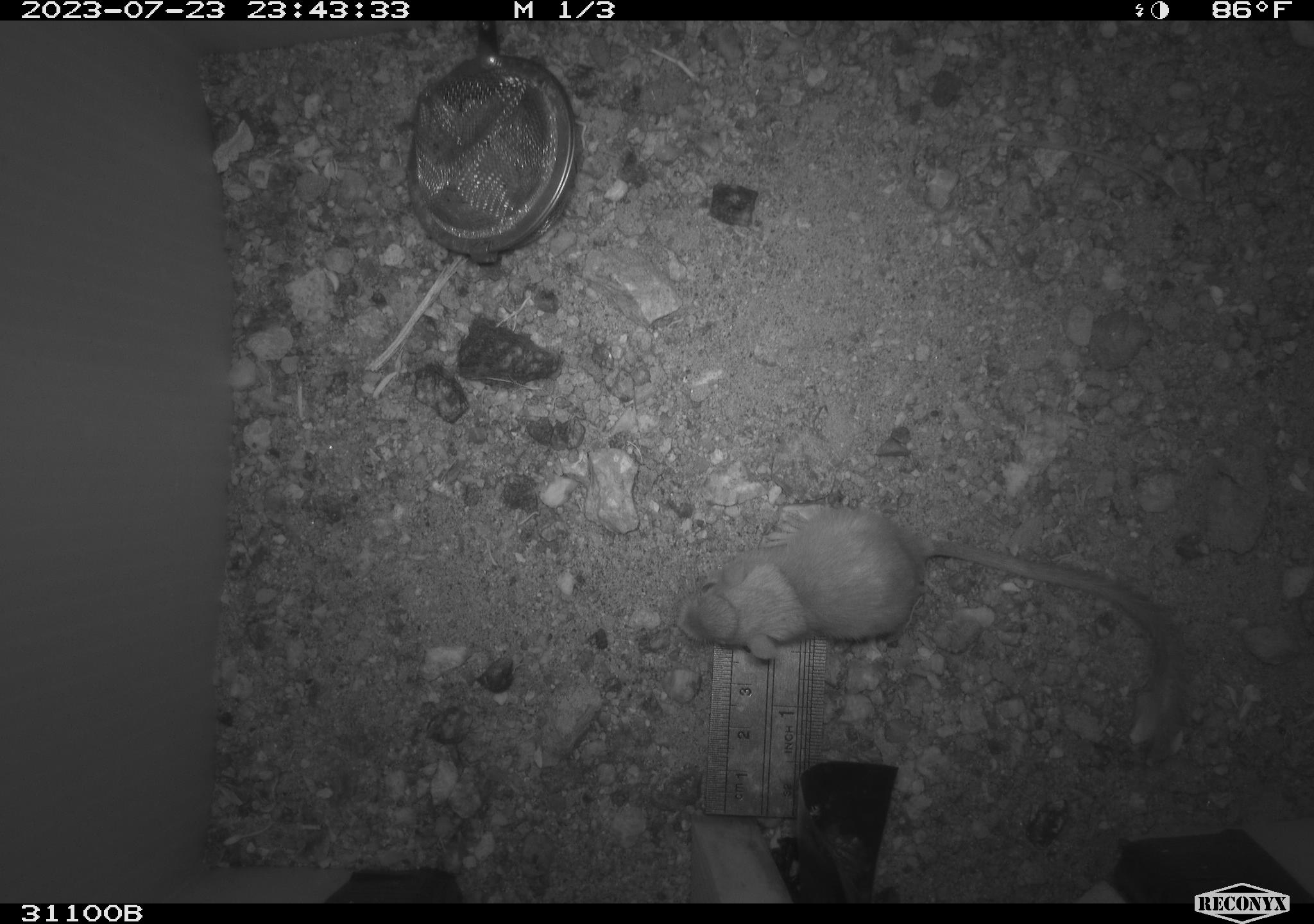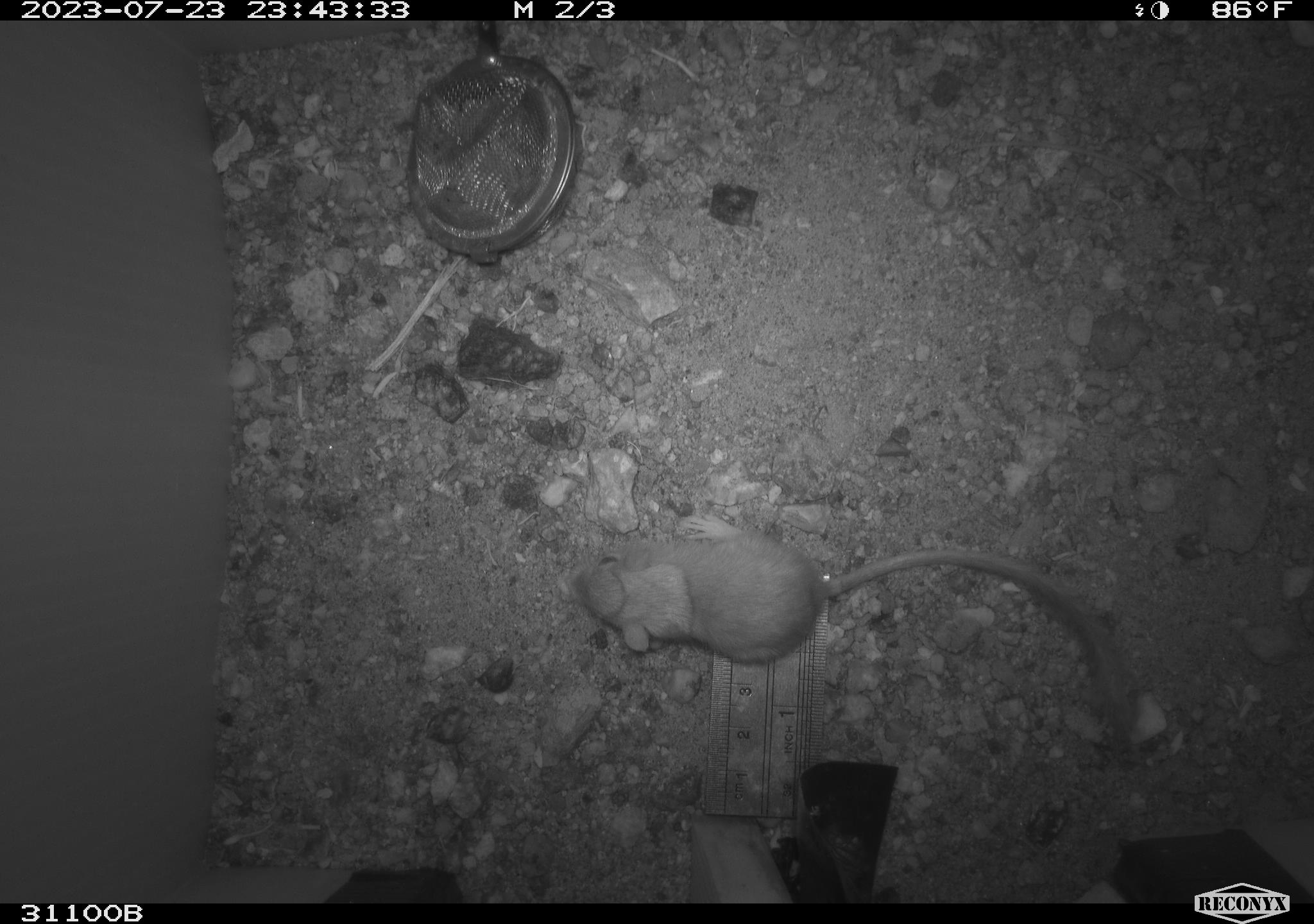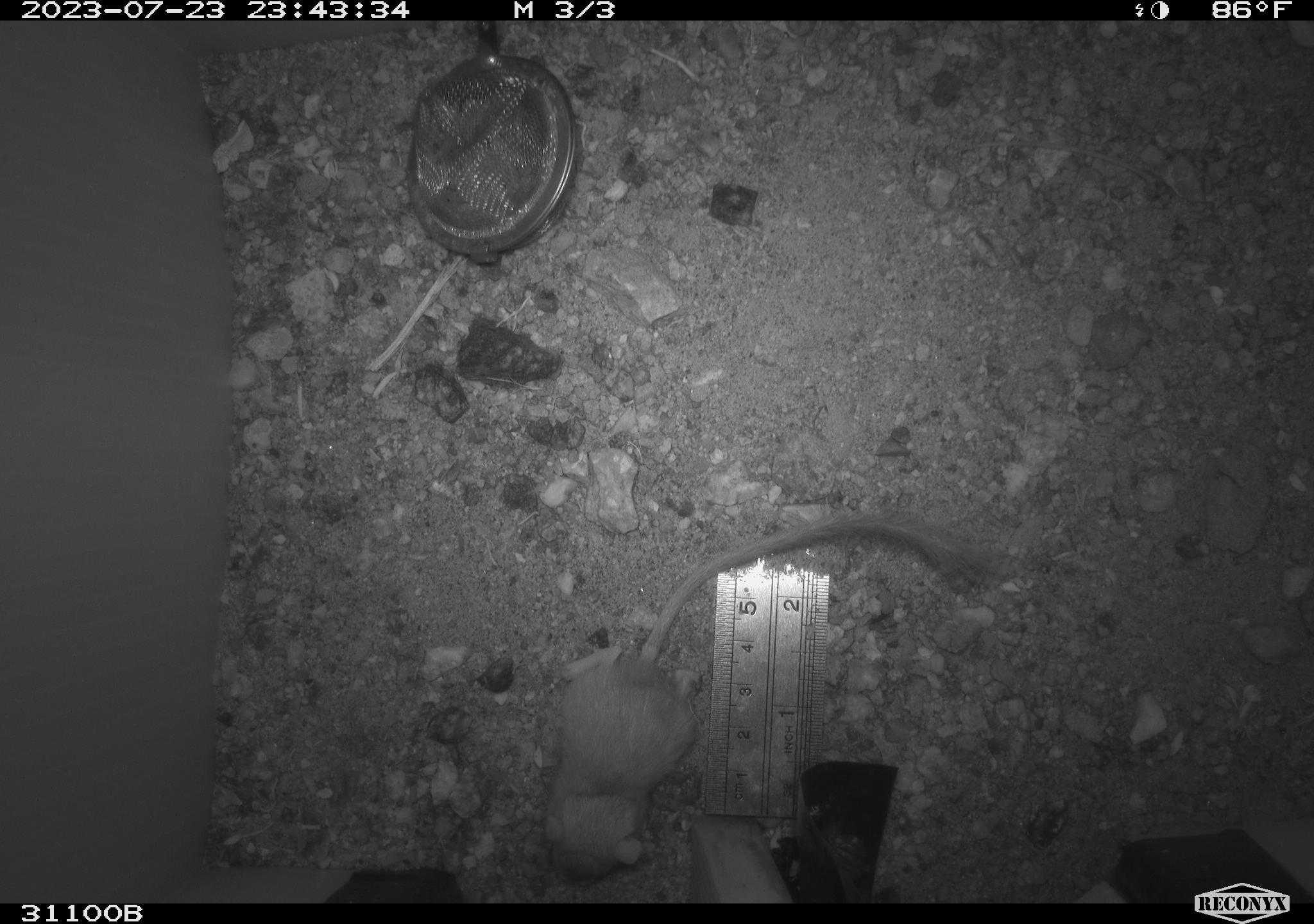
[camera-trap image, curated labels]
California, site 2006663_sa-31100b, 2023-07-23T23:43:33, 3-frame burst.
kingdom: Animalia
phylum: Chordata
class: Mammalia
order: Rodentia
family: Heteromyidae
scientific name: Heteromyidae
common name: kangaroo rats and pocket mice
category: heteromyidae family